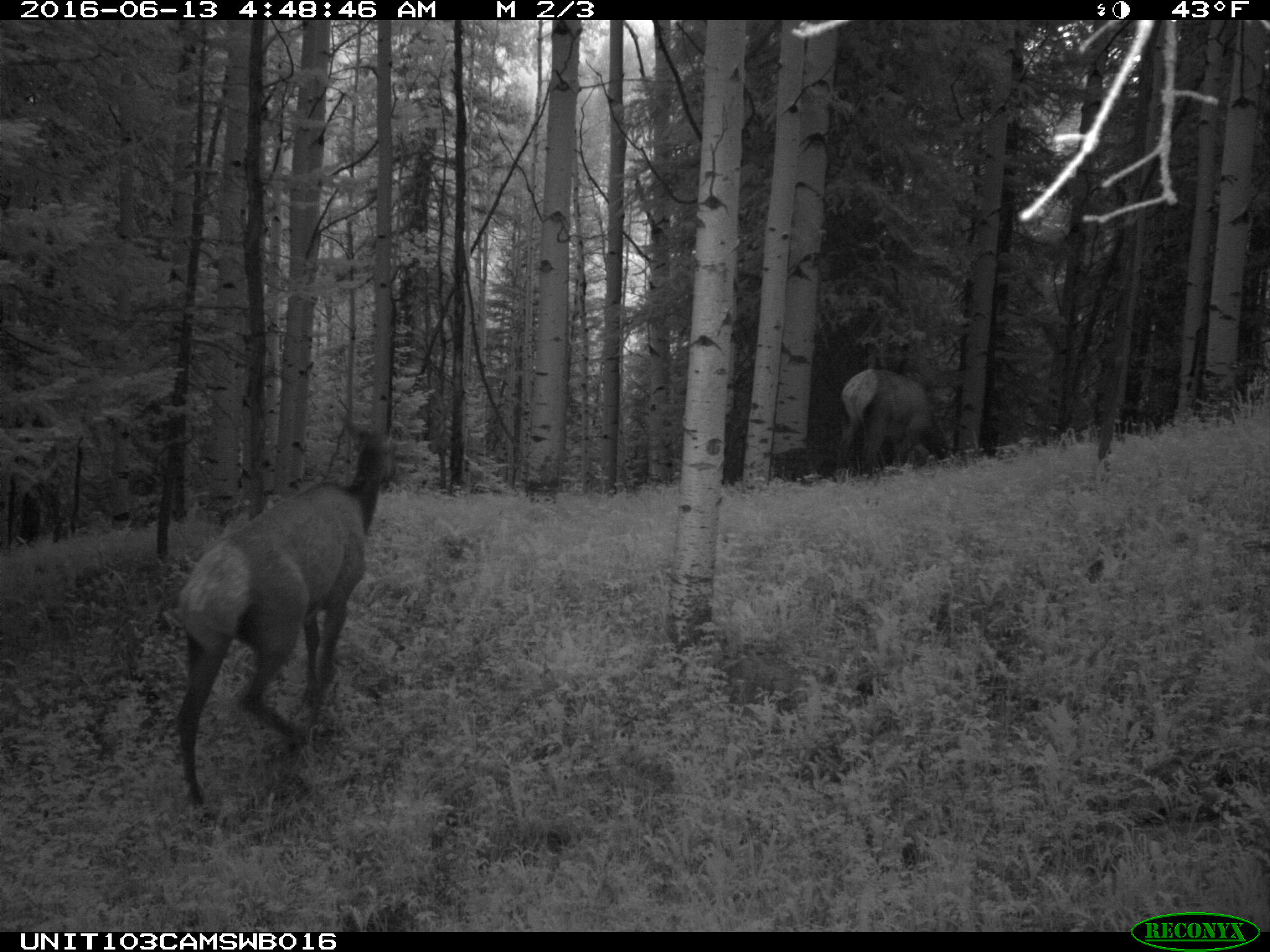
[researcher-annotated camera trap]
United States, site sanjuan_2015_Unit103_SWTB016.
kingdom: Animalia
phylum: Chordata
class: Mammalia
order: Artiodactyla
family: Cervidae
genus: Cervus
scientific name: Cervus elaphus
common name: red deer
Cervus elaphus (red deer).